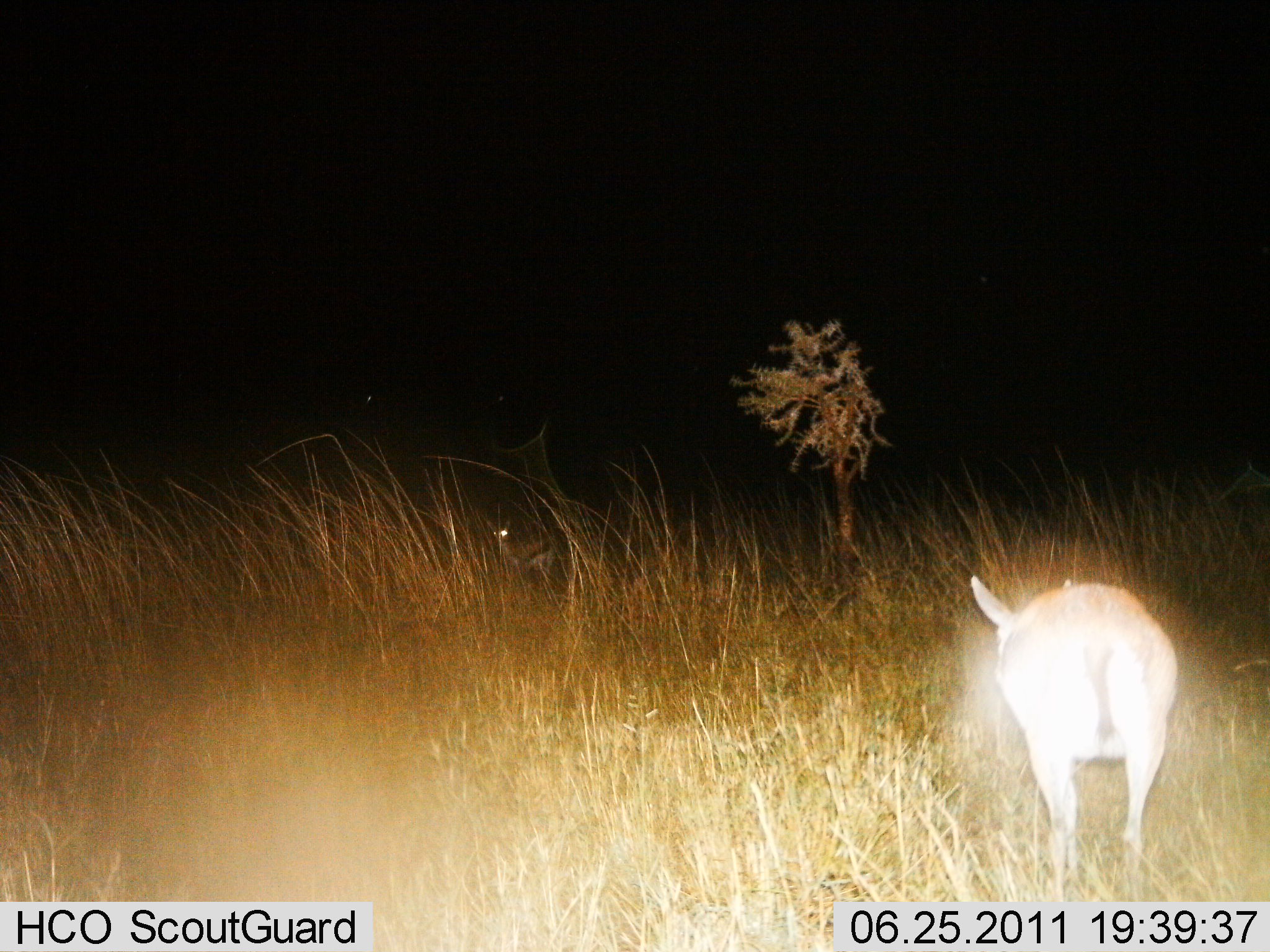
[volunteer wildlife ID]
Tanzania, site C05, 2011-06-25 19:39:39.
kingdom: Animalia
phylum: Chordata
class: Mammalia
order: Artiodactyla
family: Bovidae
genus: Eudorcas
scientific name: Eudorcas thomsonii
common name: thomson's gazelle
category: gazellethomsons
Gazellethomsons (thomson's gazelle) (Eudorcas thomsonii), count 2. Behavior (volunteer vote fractions): standing 73%, resting 0%, moving 27%, interacting 0%. Young present (vote fraction): 0%. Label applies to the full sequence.